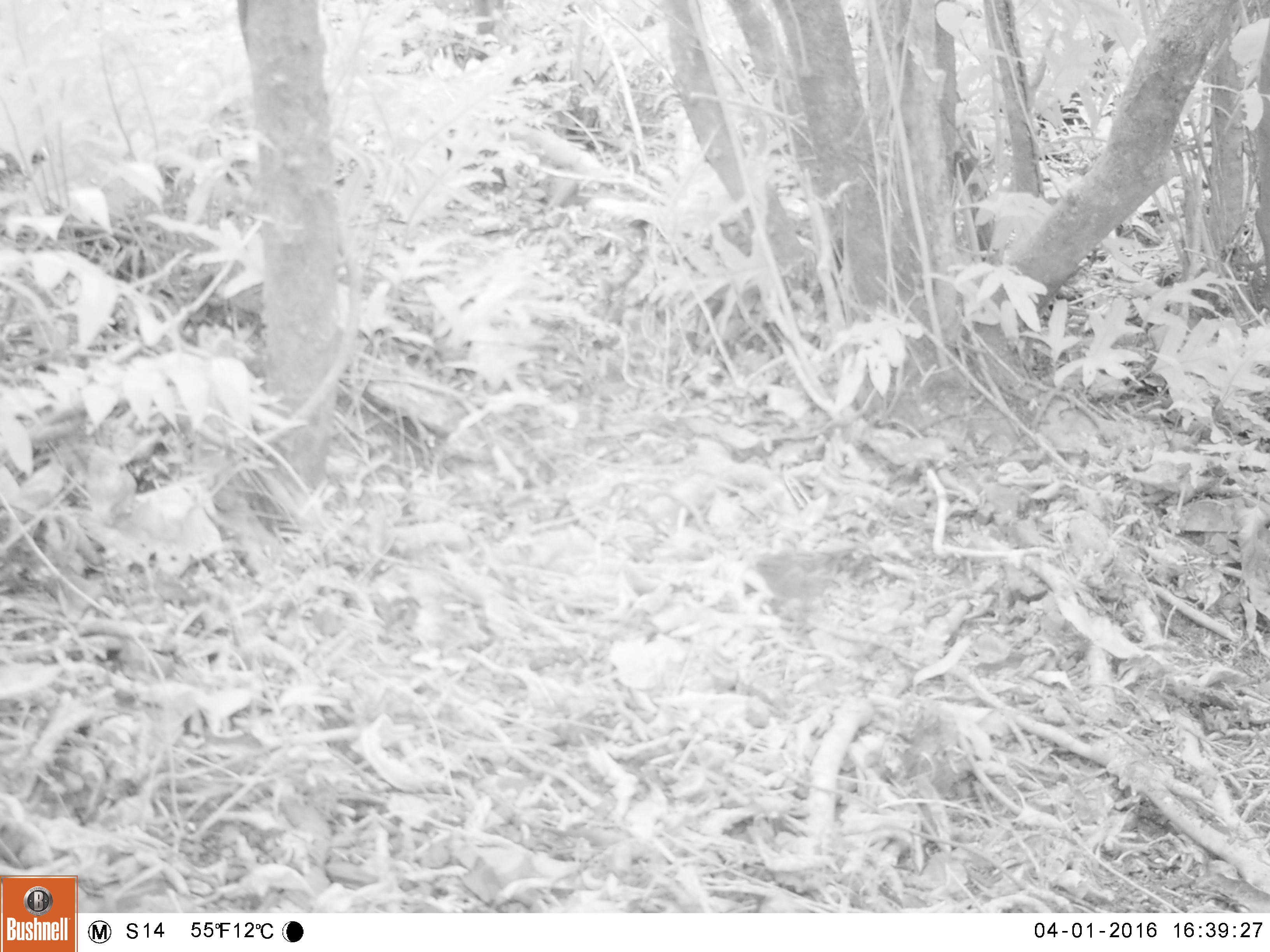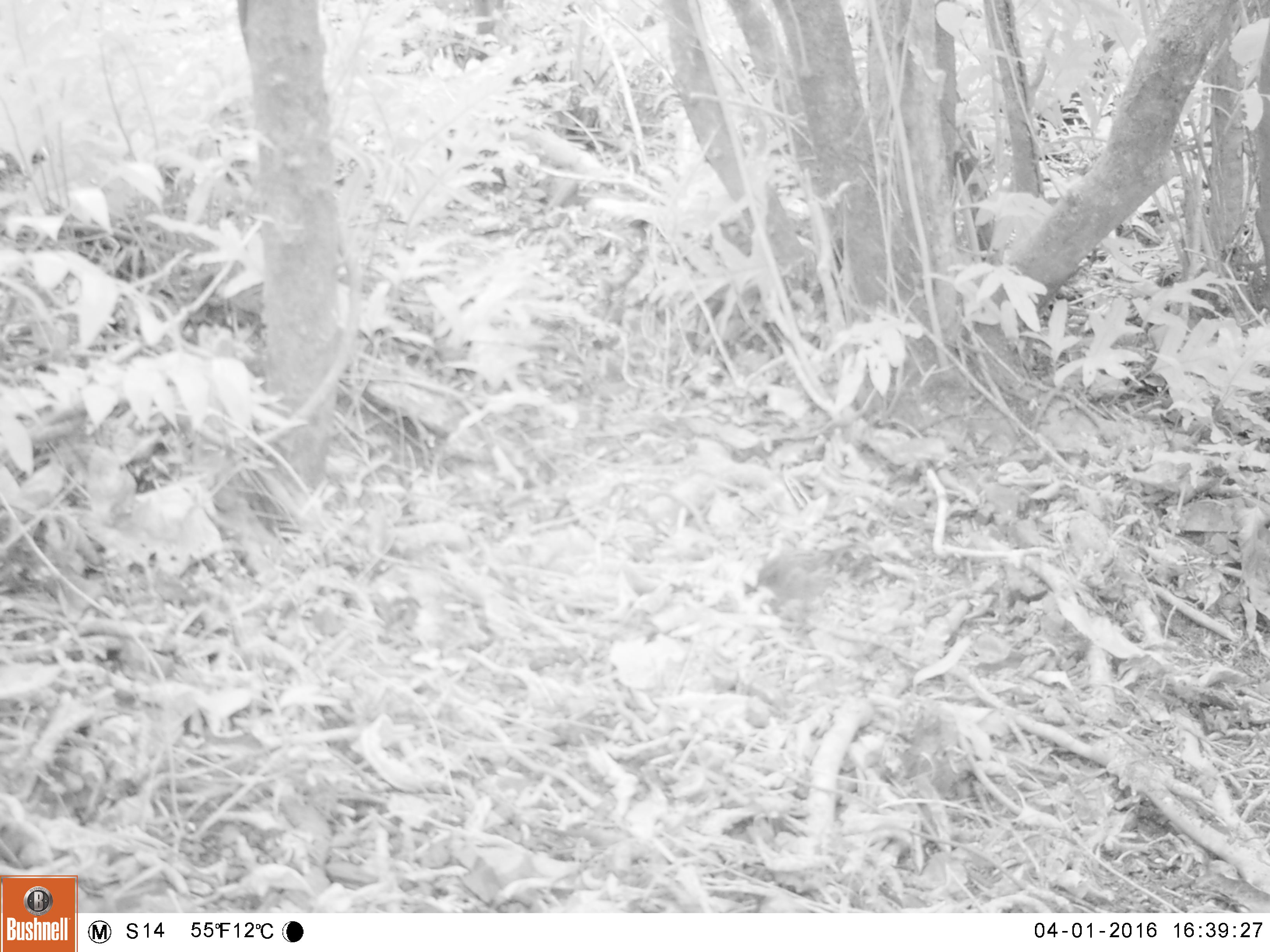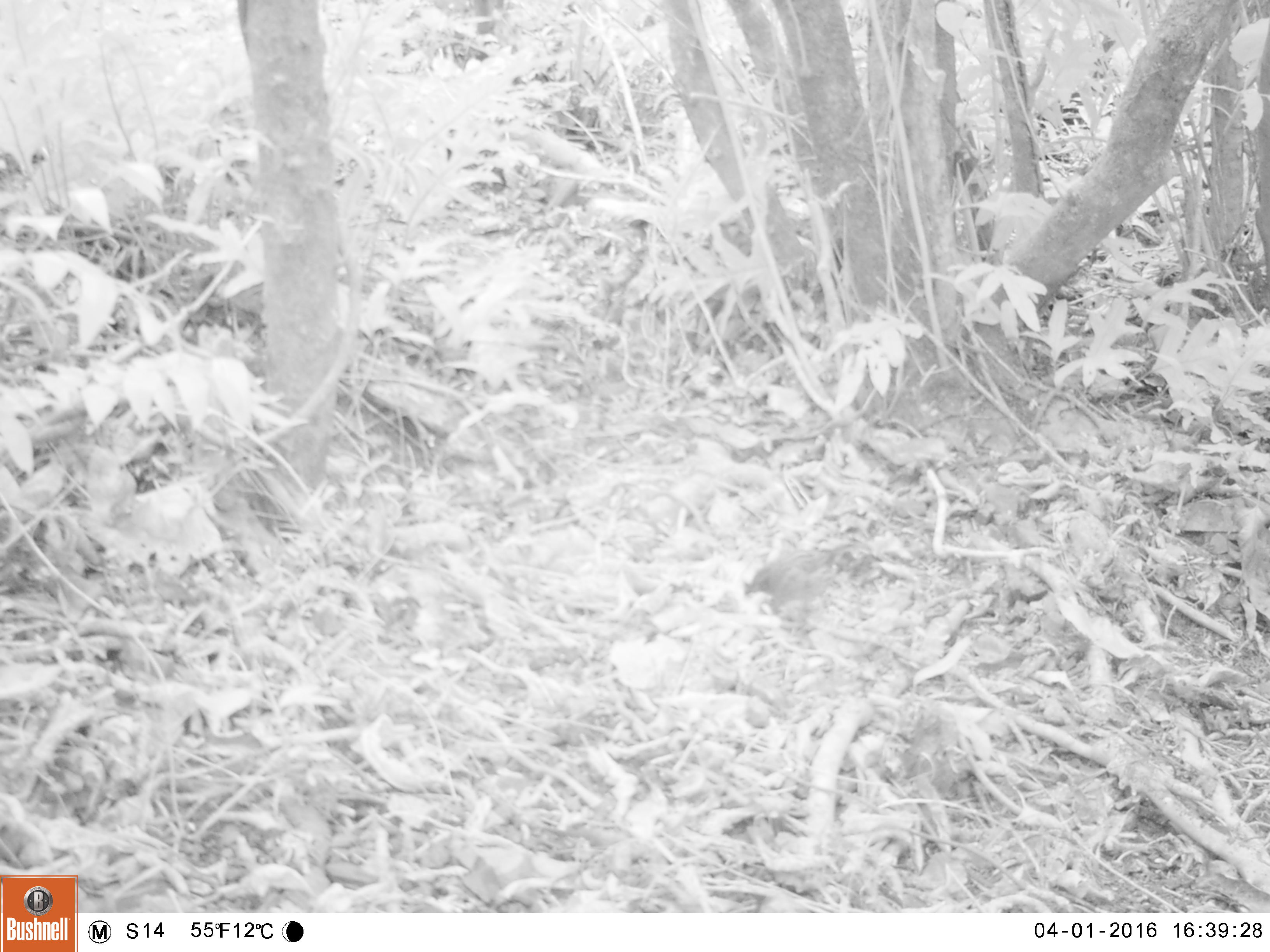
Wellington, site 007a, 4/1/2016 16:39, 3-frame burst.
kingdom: Animalia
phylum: Chordata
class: Aves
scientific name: Aves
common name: bird